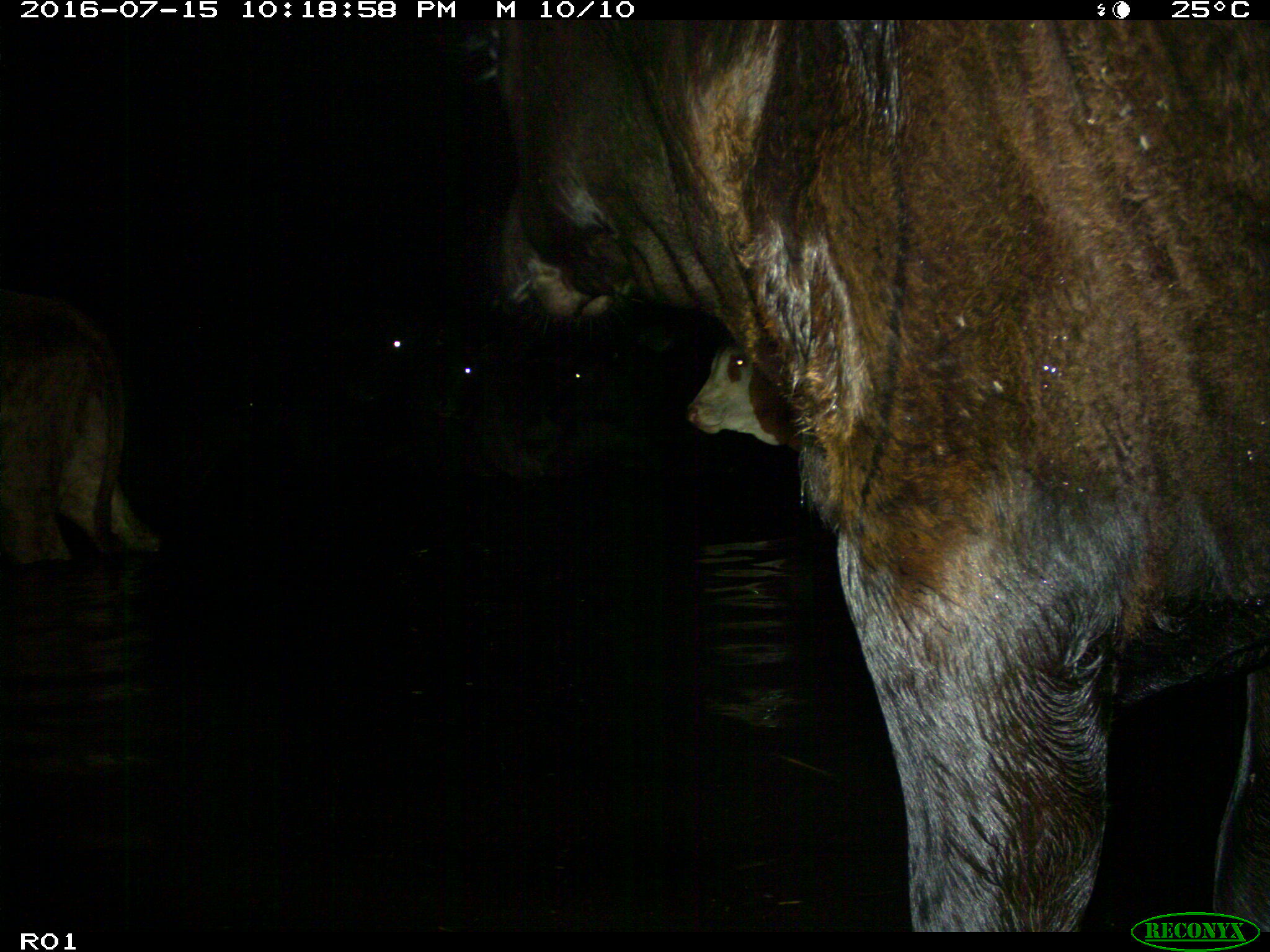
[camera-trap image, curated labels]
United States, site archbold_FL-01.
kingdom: Animalia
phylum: Chordata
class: Mammalia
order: Artiodactyla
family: Bovidae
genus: Bos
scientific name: Bos taurus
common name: domestic cow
Bos taurus (domestic cow).